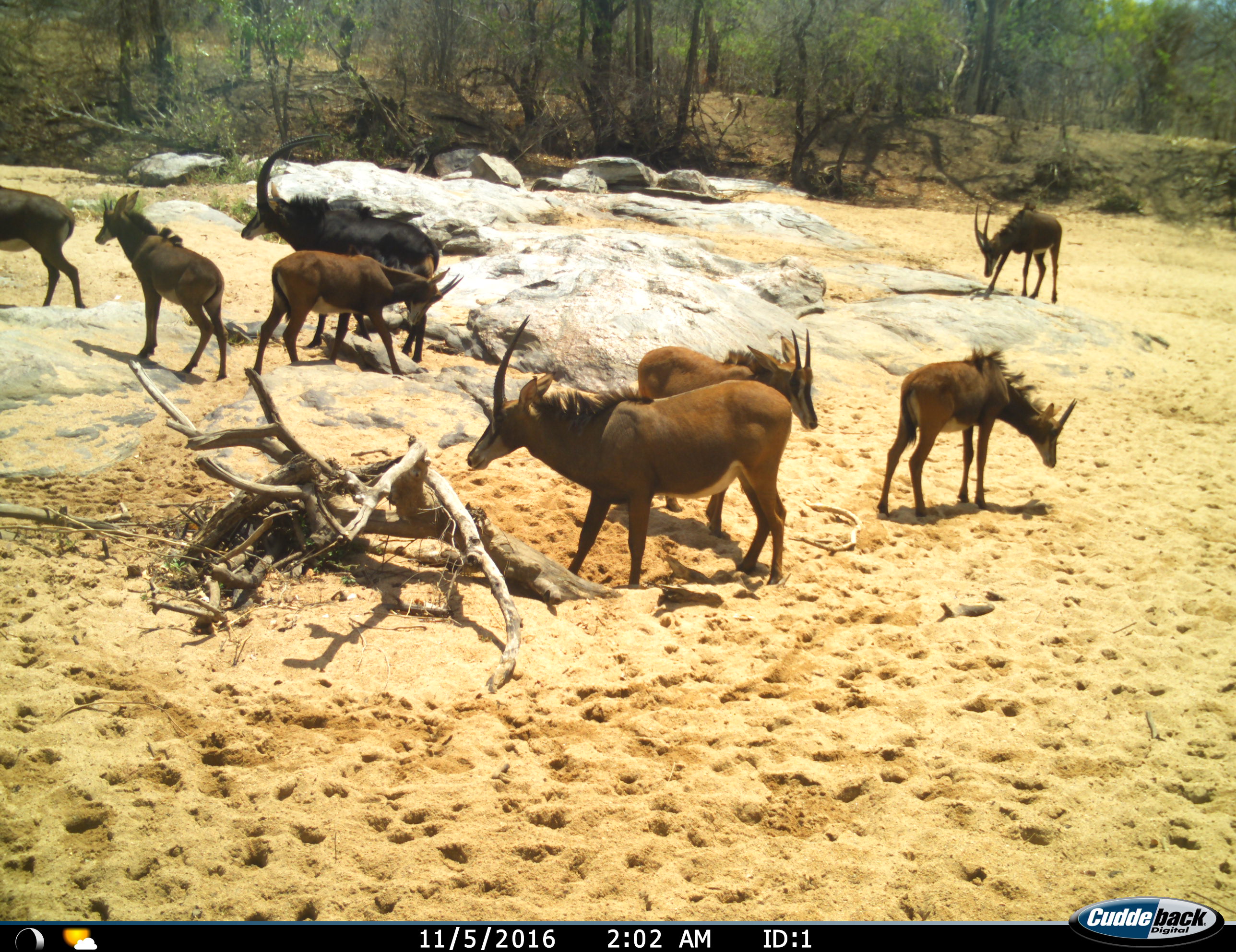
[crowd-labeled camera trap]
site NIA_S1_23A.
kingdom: Animalia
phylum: Chordata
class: Mammalia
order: Artiodactyla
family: Bovidae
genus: Hippotragus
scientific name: Hippotragus niger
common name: sable antelope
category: sable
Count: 8.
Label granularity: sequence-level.